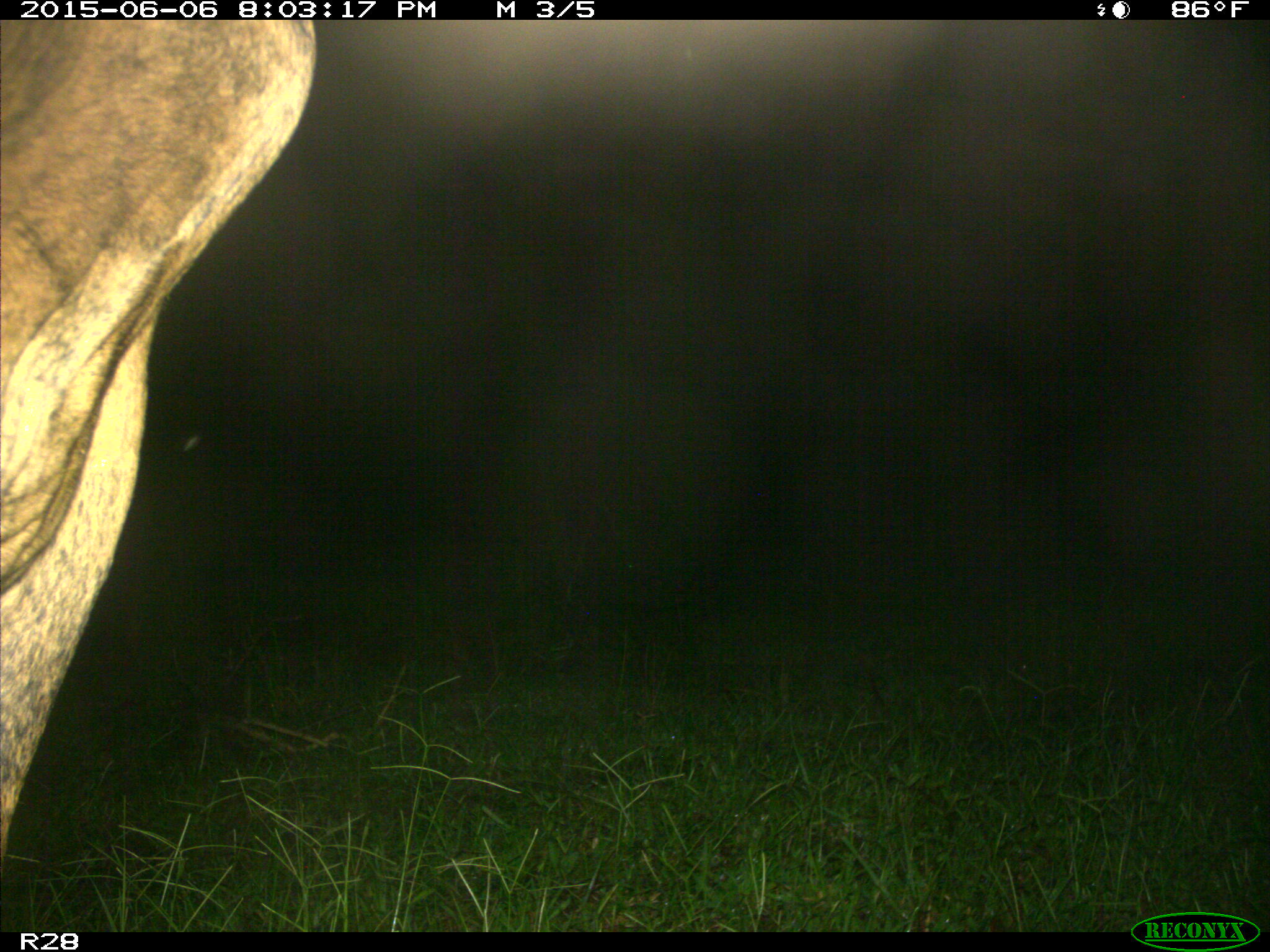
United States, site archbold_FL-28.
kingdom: Animalia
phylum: Chordata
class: Mammalia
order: Artiodactyla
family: Bovidae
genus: Bos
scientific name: Bos taurus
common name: domestic cow